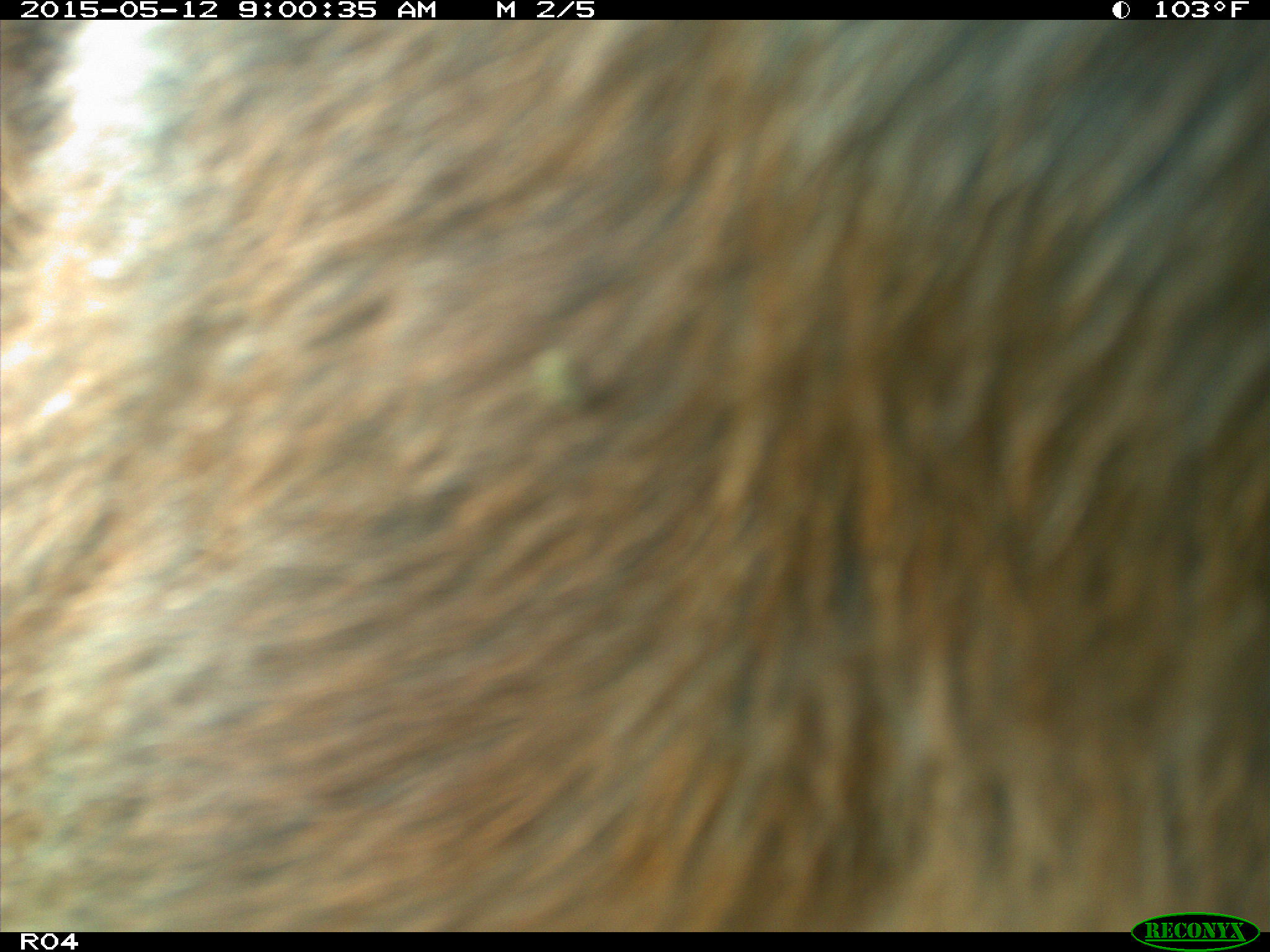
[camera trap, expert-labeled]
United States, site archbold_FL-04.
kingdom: Animalia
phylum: Chordata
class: Mammalia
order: Artiodactyla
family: Bovidae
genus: Bos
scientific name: Bos taurus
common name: domestic cow